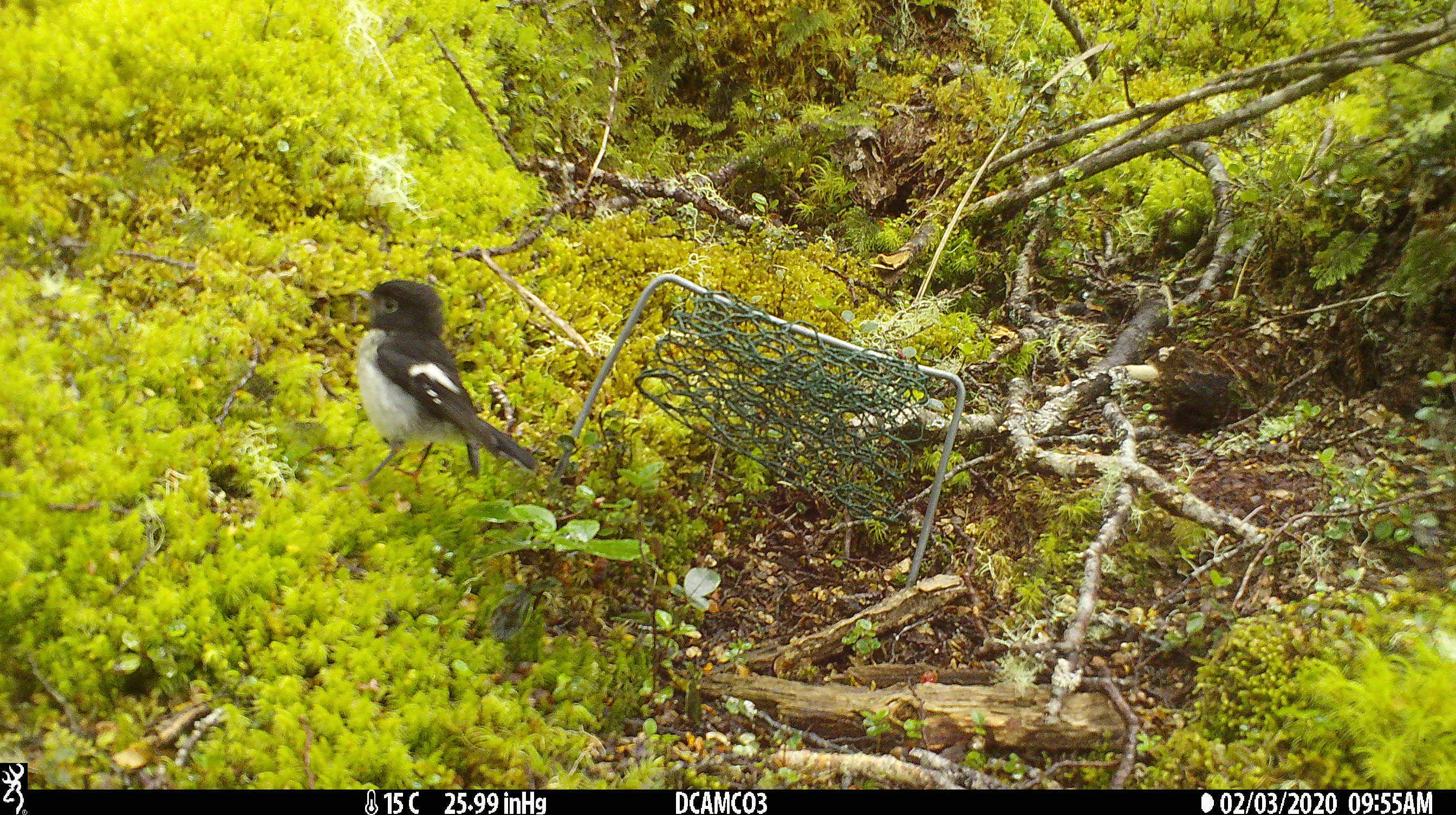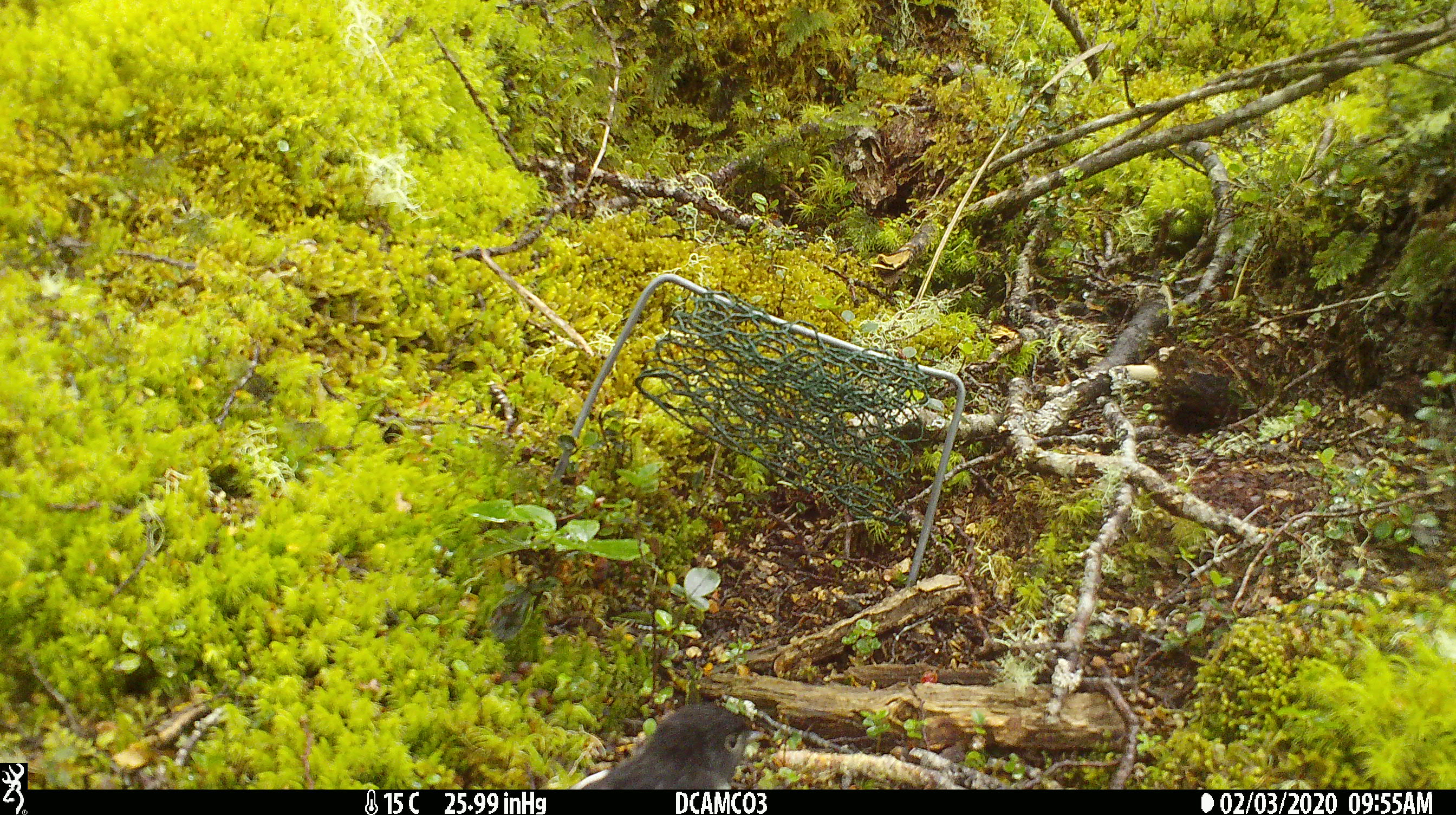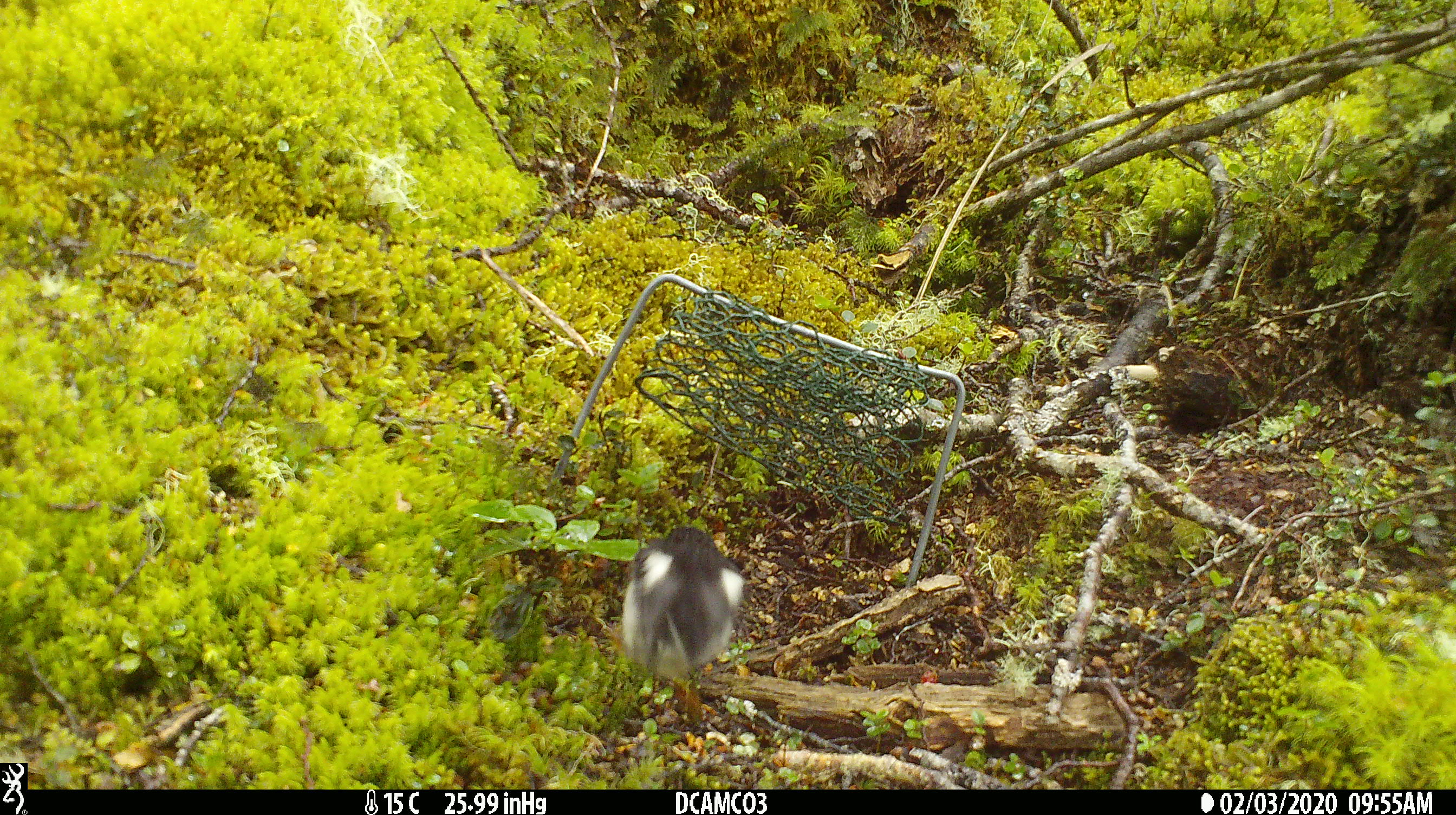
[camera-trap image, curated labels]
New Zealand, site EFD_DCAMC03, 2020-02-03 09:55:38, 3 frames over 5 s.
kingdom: Animalia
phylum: Chordata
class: Aves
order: Passeriformes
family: Petroicidae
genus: Petroica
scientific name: Petroica macrocephala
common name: tomtit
Tomtit (Petroica macrocephala).